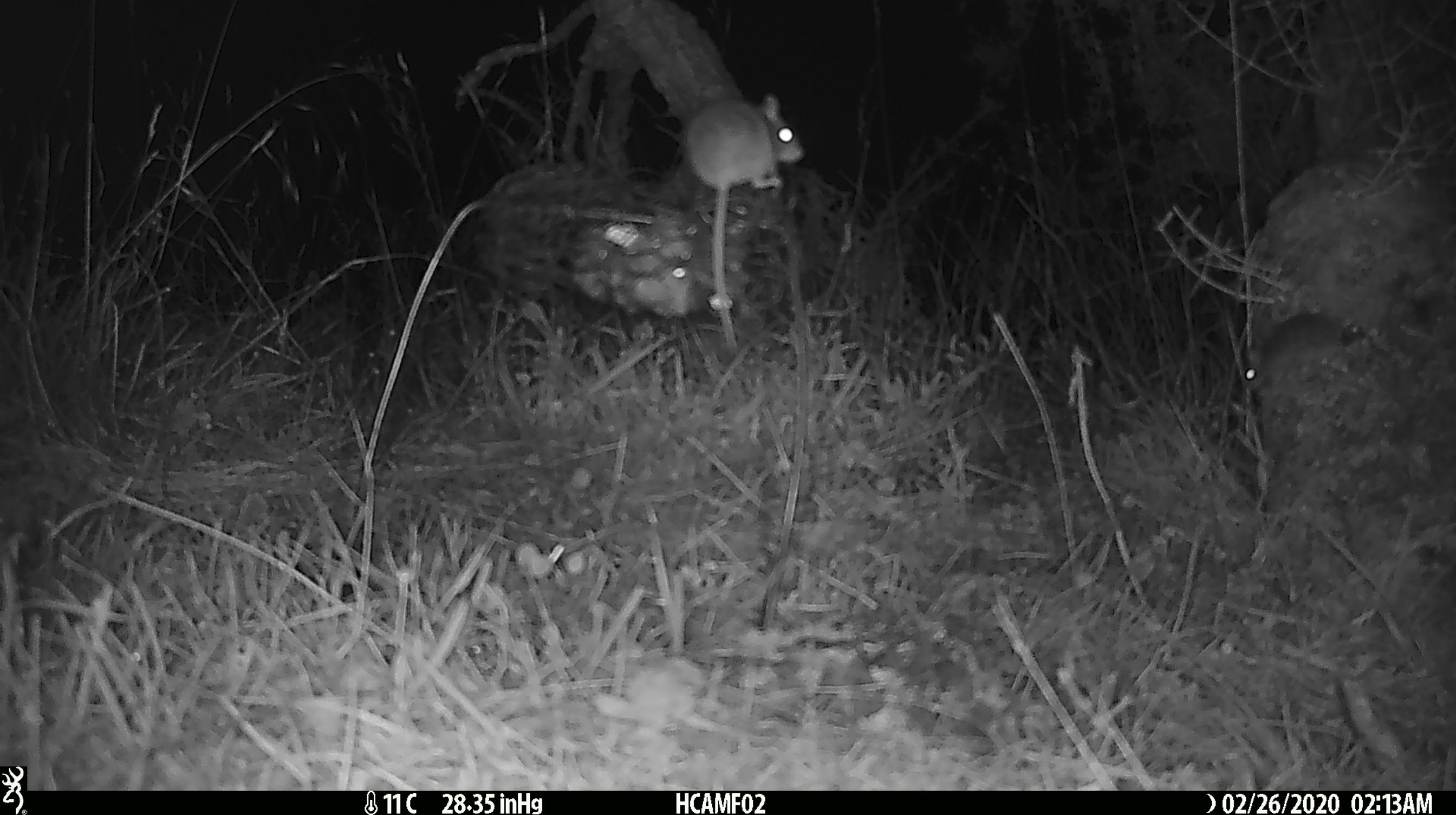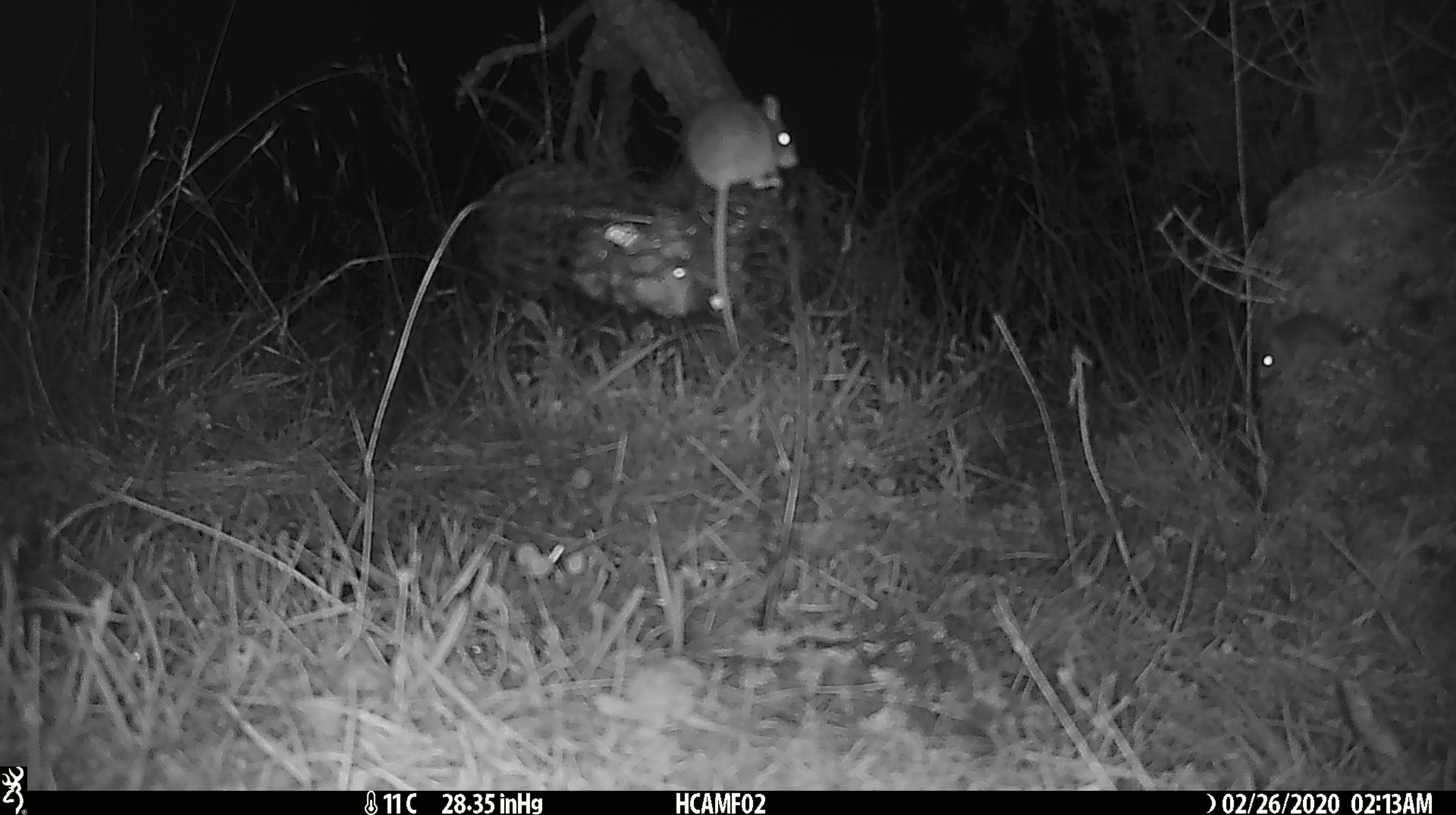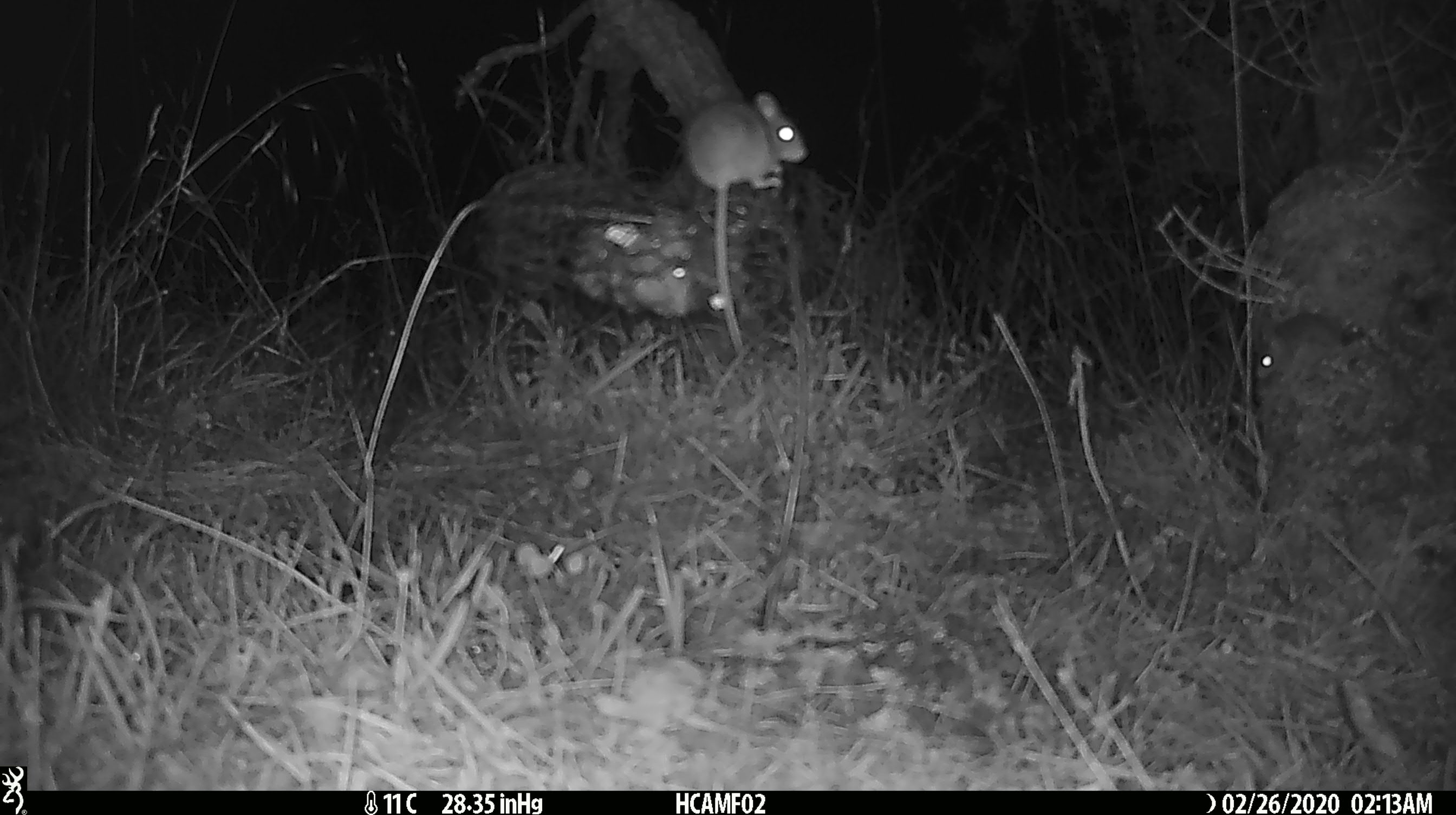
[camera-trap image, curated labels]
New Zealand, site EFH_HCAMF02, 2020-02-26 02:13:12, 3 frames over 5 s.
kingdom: Animalia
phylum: Chordata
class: Mammalia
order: Rodentia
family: Muridae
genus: Mus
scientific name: Mus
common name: mouse